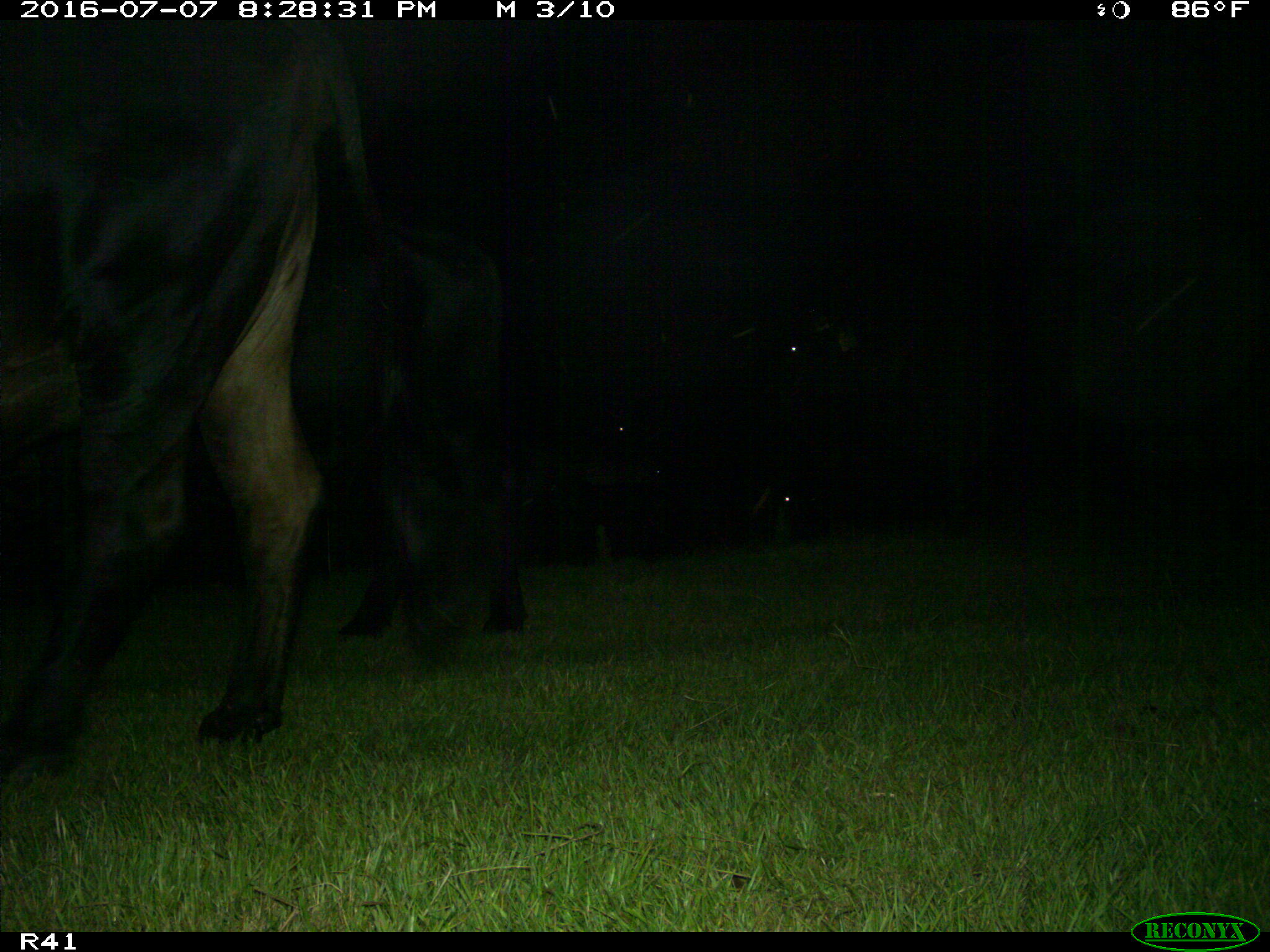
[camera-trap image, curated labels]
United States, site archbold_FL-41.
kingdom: Animalia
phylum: Chordata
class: Mammalia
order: Artiodactyla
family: Bovidae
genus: Bos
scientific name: Bos taurus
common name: domestic cow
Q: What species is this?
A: Bos taurus (domestic cow).